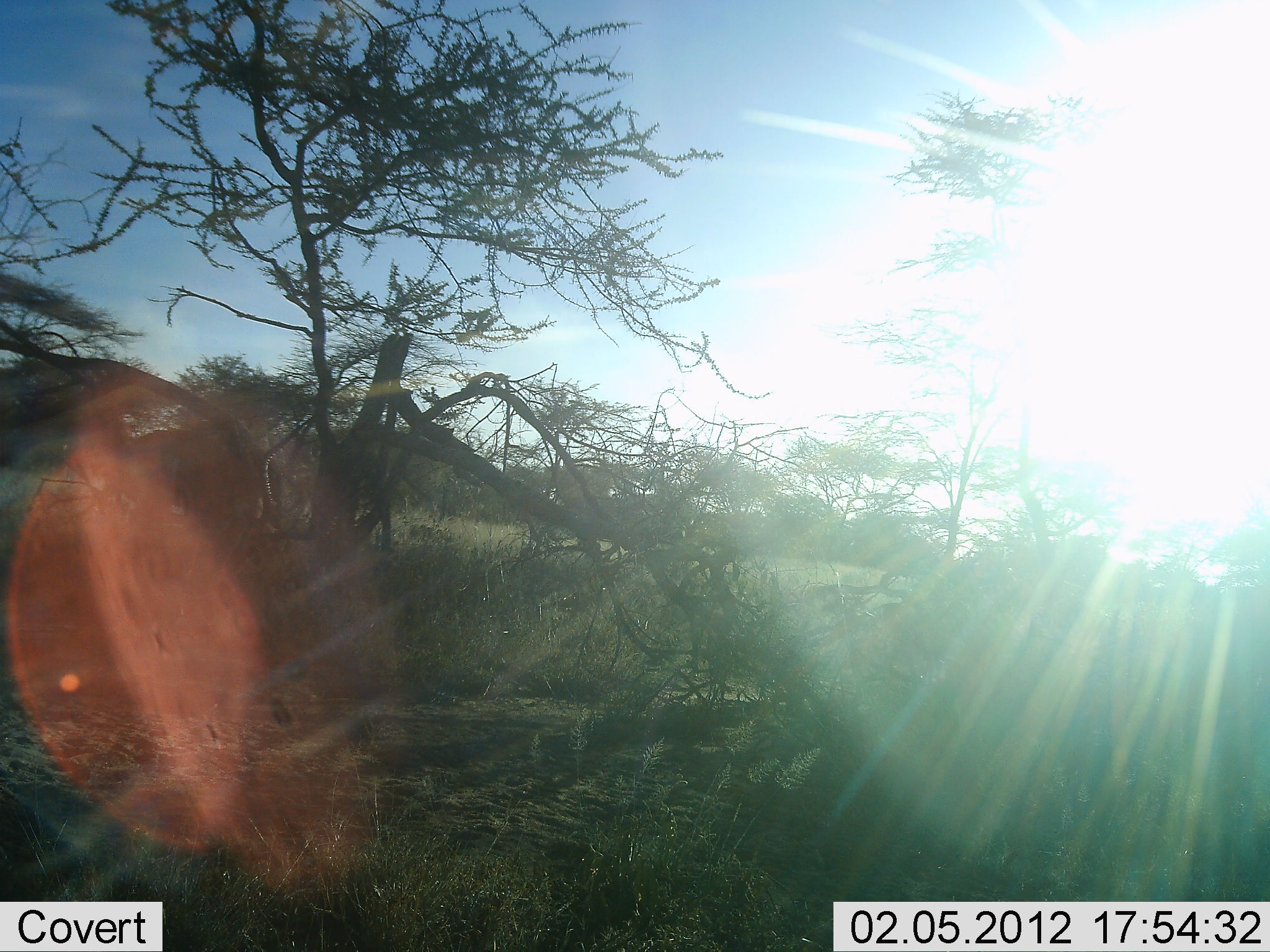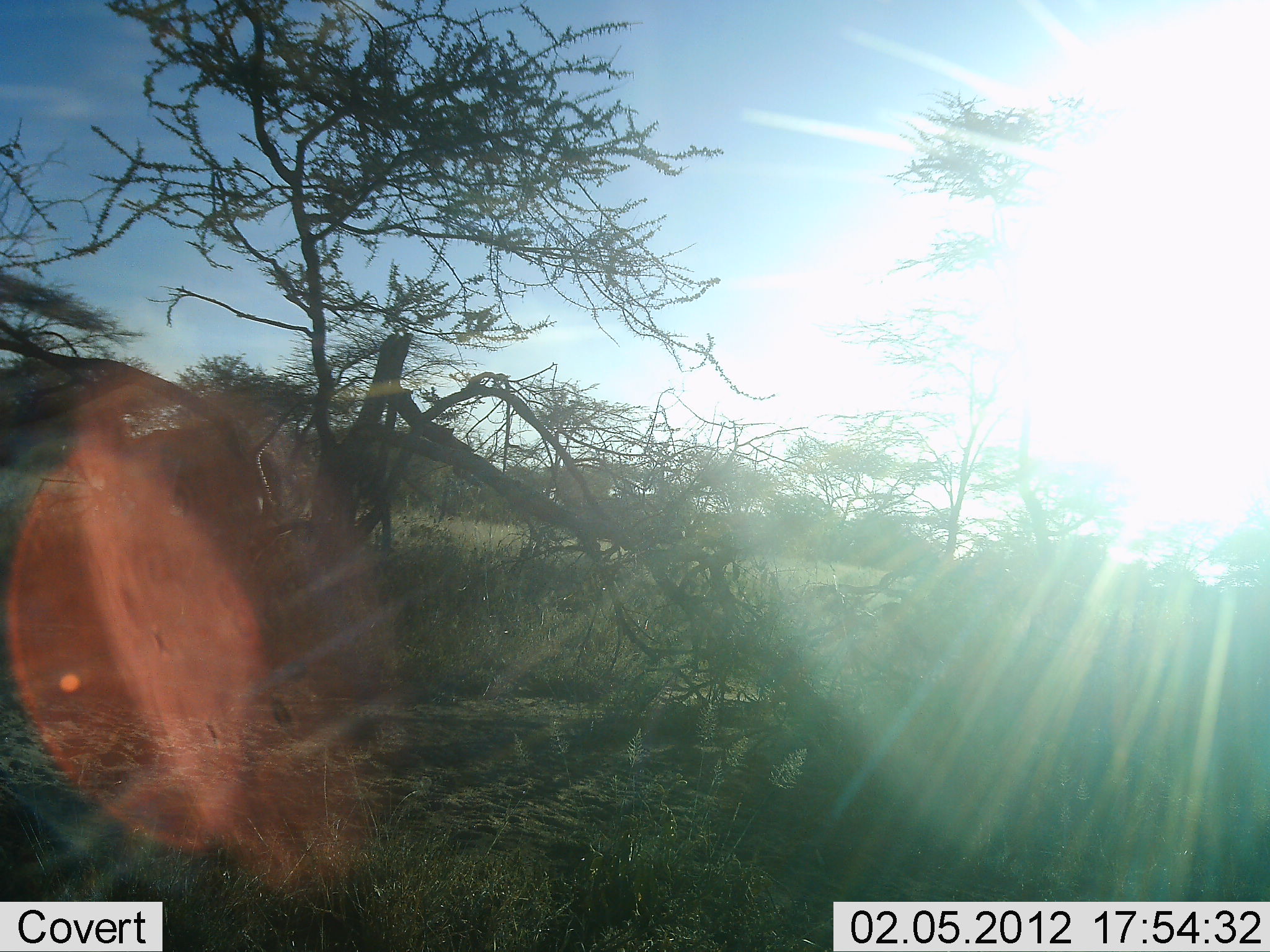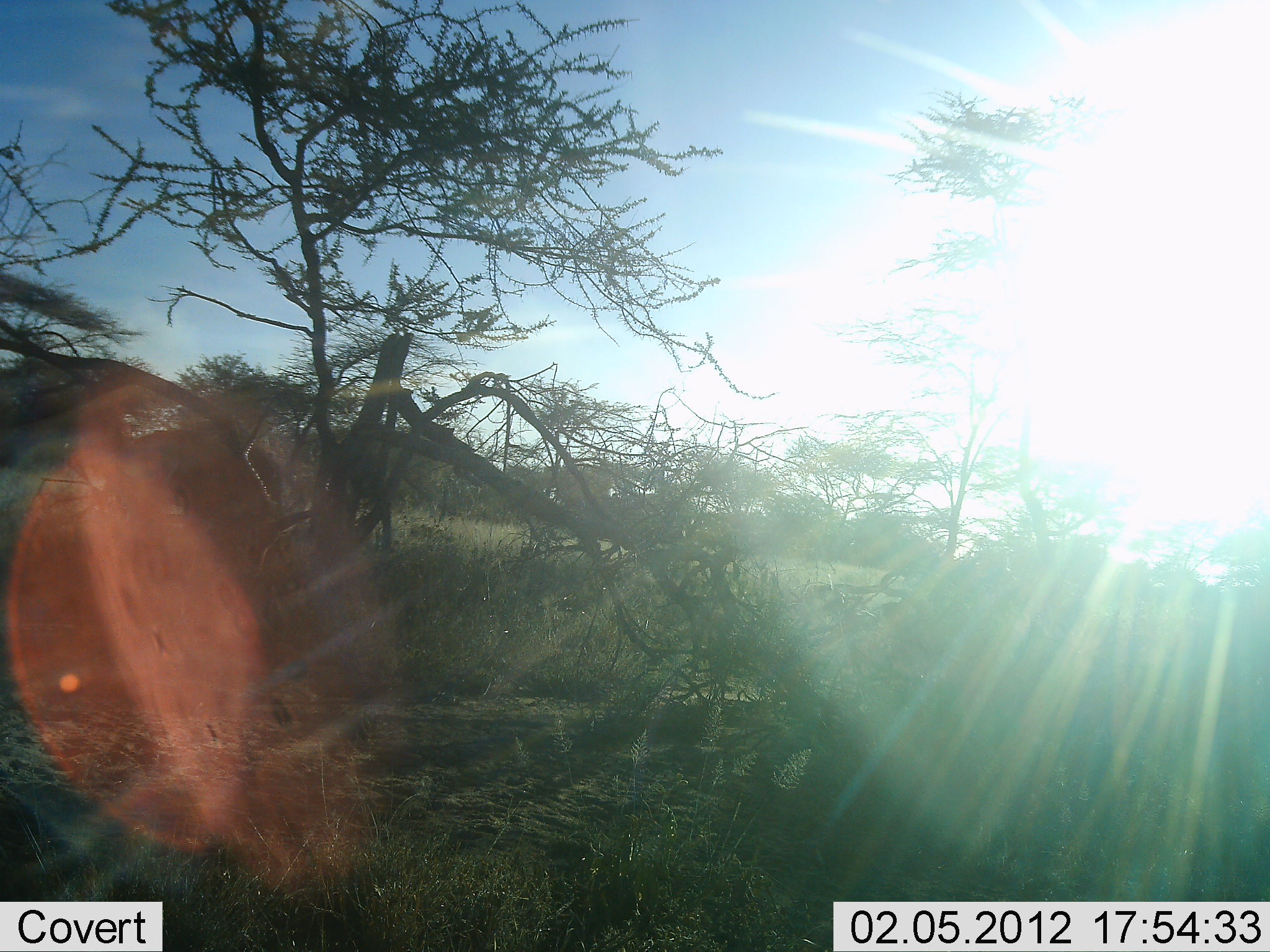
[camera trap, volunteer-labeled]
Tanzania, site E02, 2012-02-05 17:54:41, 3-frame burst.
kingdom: Animalia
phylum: Chordata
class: Mammalia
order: Artiodactyla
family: Bovidae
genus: Aepyceros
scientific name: Aepyceros melampus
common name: impala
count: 1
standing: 43%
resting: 21%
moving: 14%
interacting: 0%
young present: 0%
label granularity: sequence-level